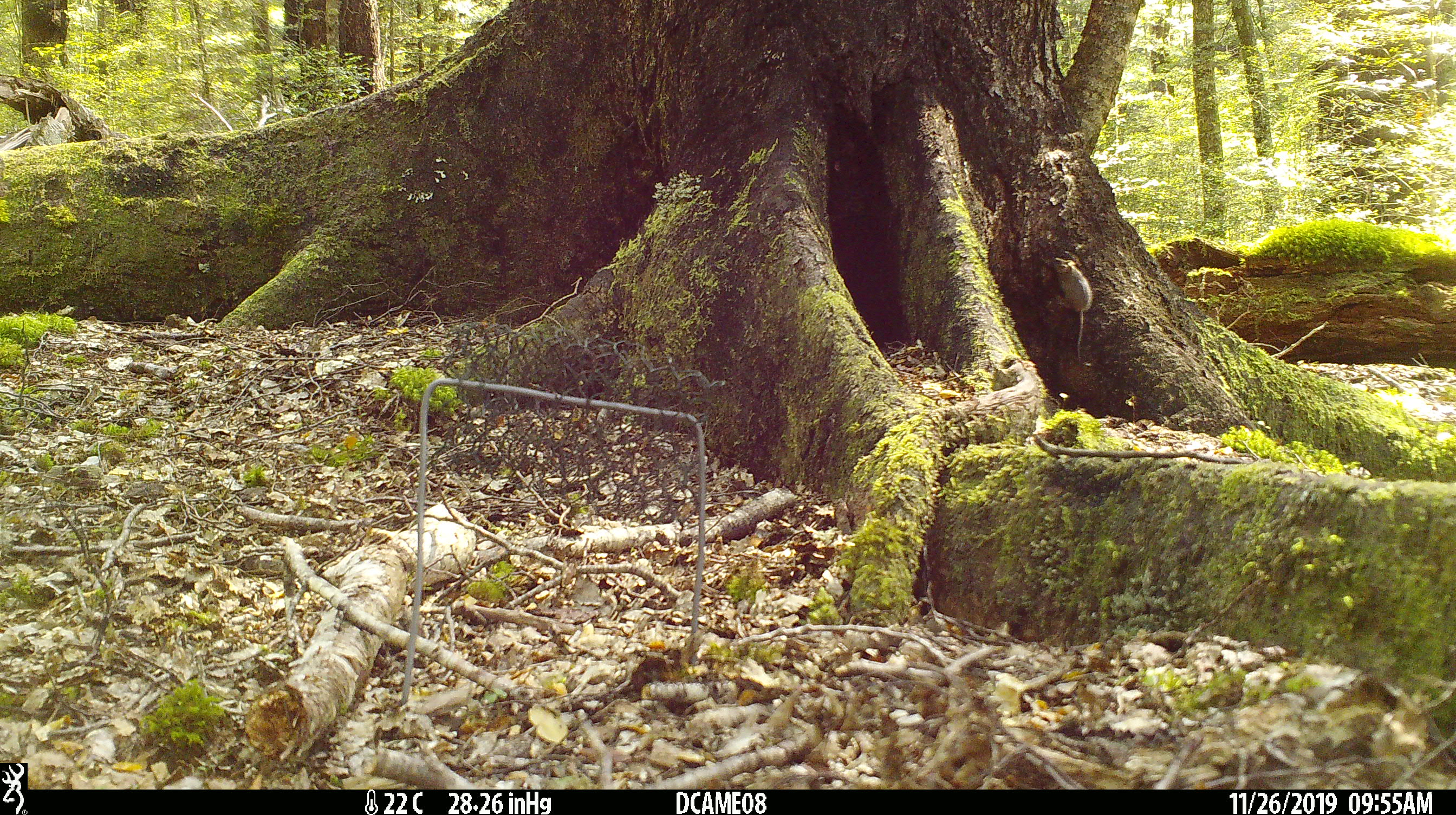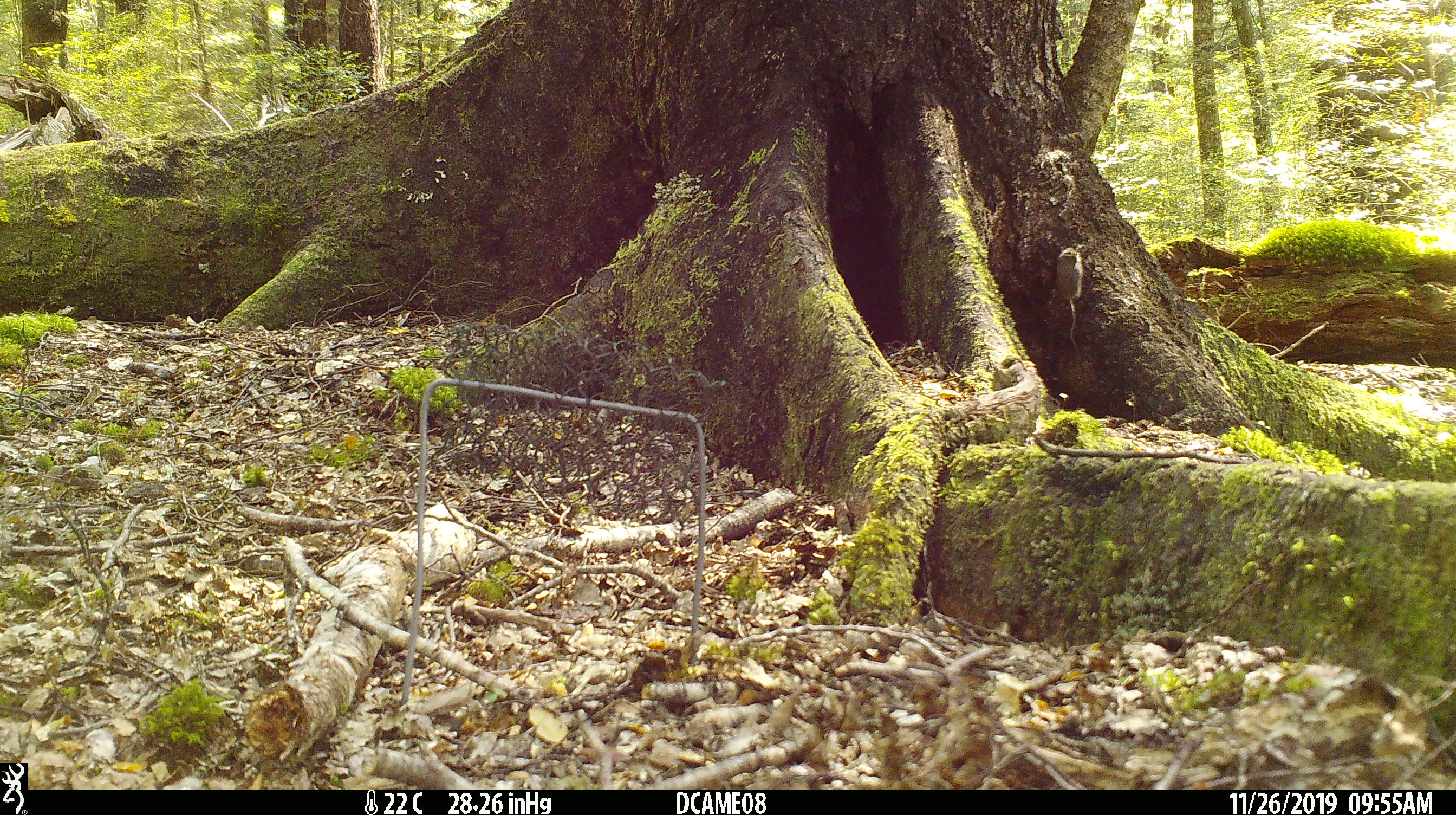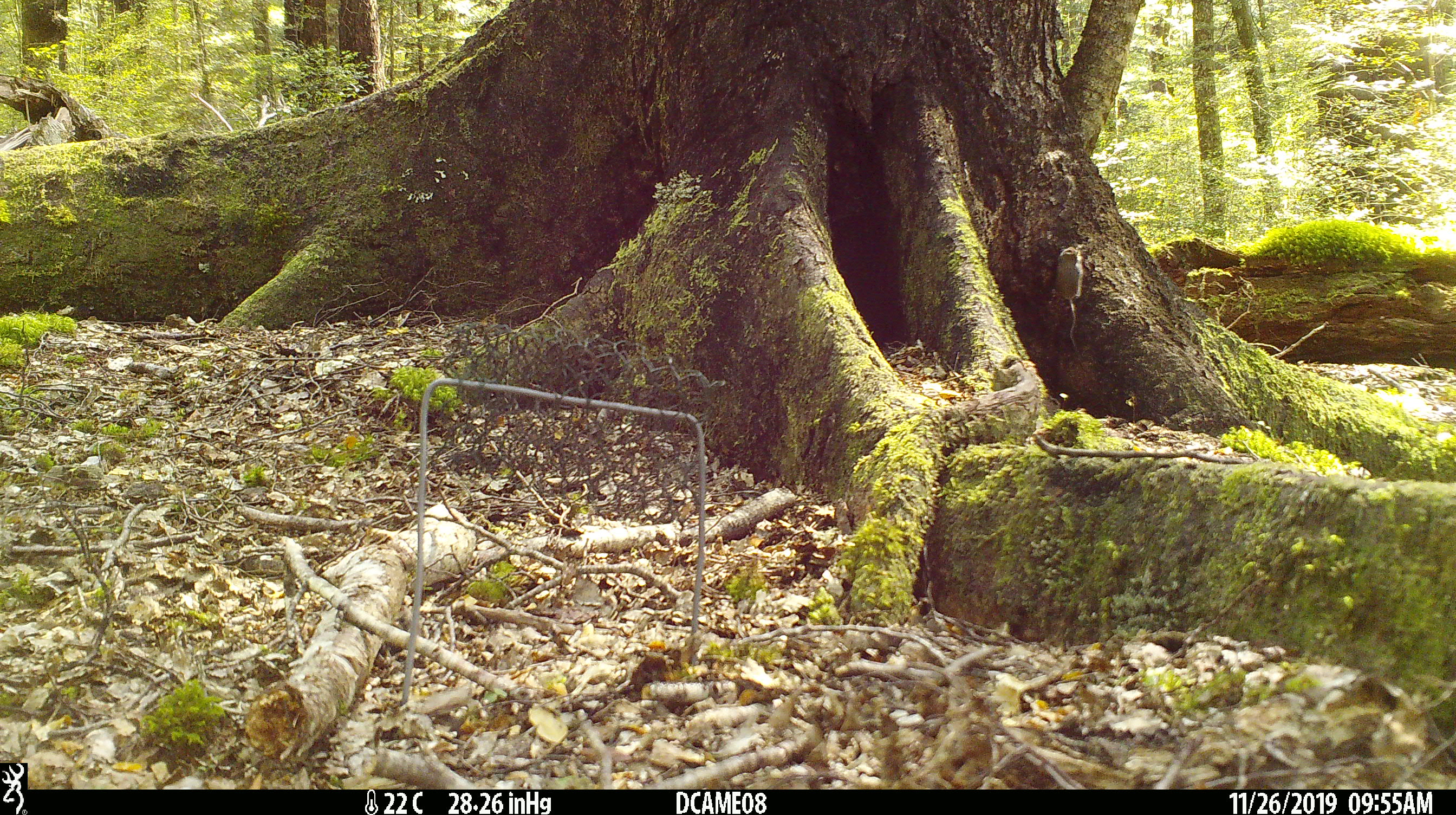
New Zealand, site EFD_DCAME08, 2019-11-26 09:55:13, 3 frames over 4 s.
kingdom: Animalia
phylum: Chordata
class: Mammalia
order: Rodentia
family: Muridae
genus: Mus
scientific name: Mus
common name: mouse